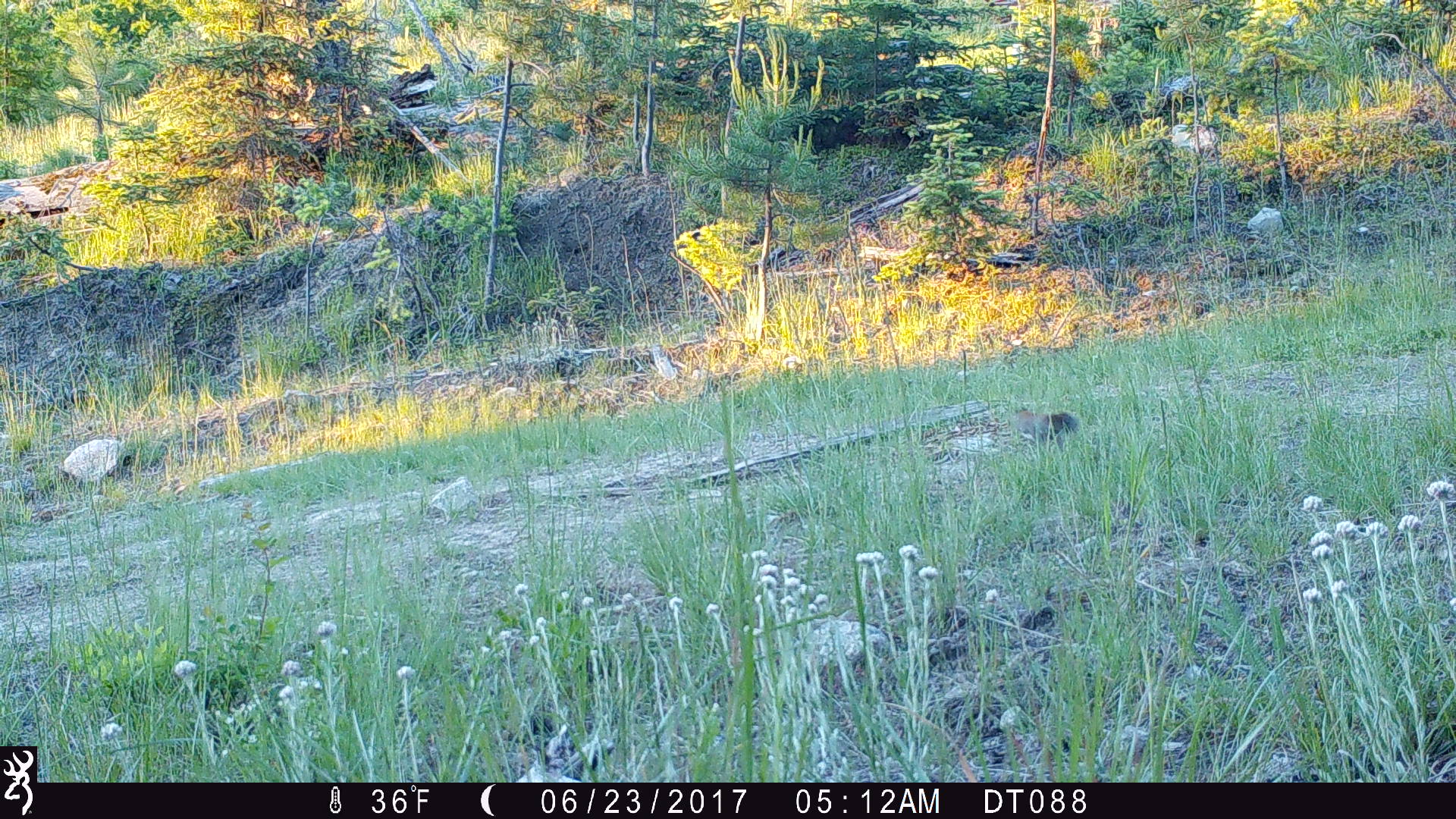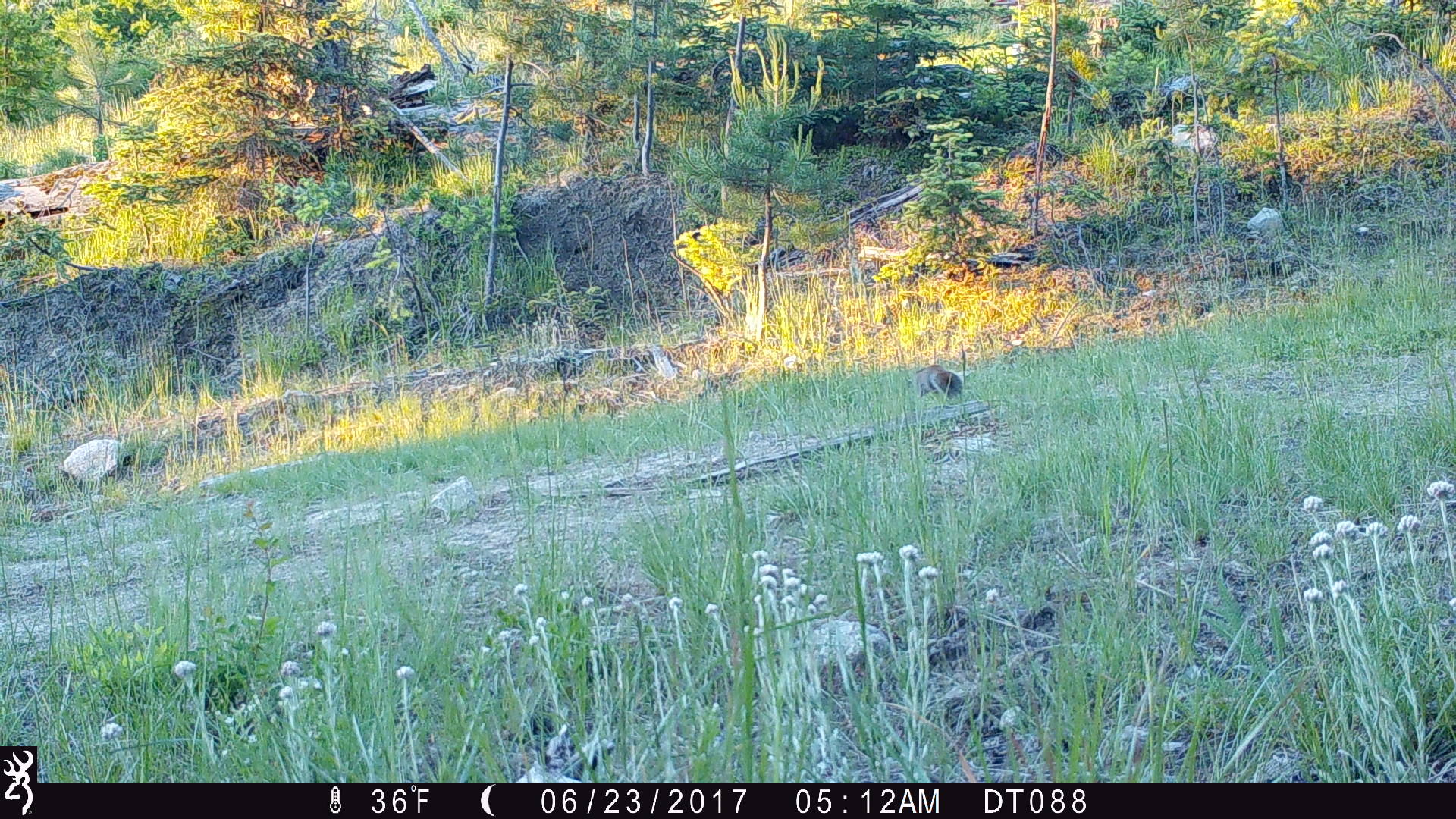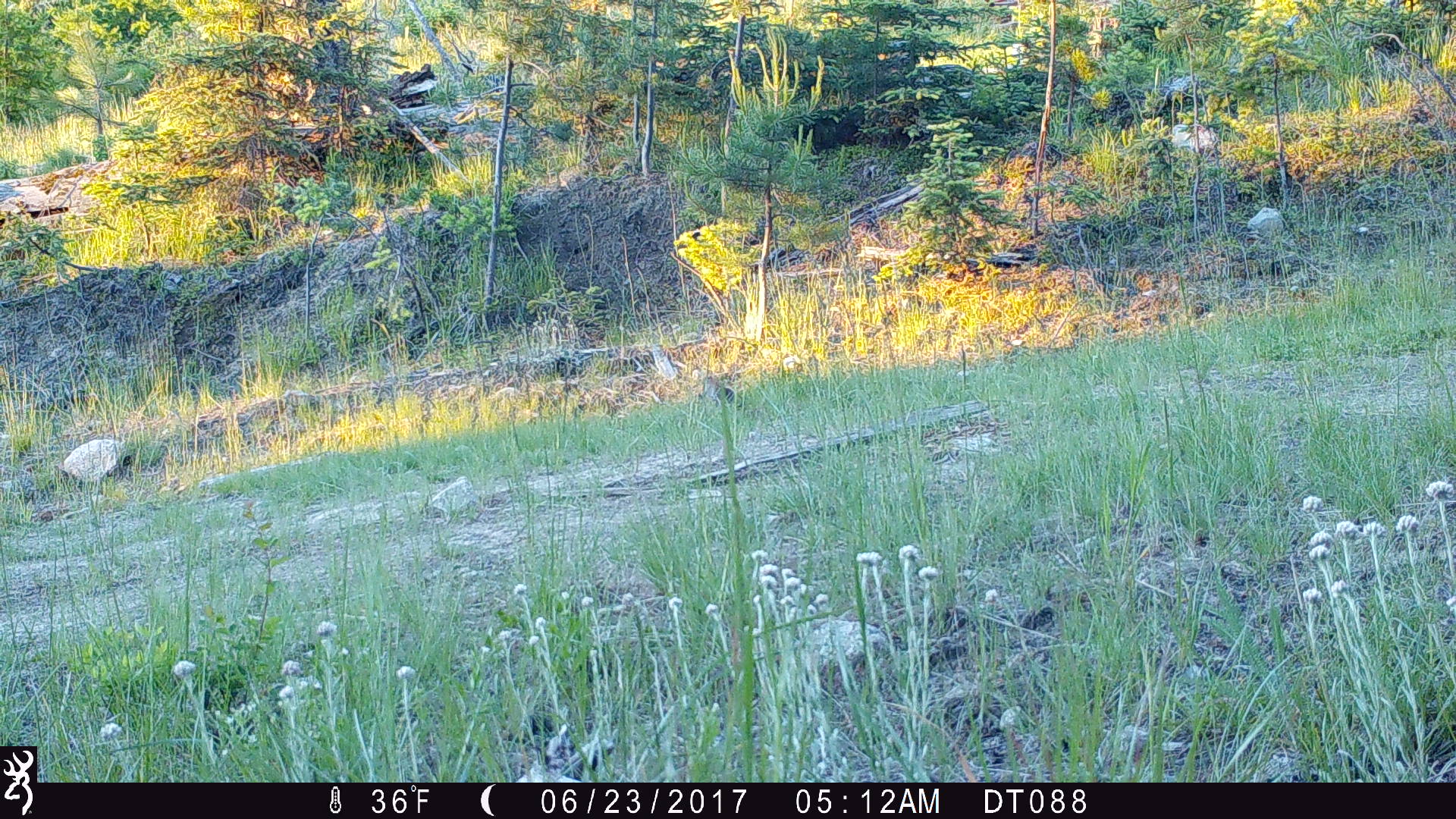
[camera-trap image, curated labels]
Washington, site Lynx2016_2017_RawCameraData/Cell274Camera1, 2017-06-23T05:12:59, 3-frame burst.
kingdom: Animalia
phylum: Chordata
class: Mammalia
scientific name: Mammalia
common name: small mammal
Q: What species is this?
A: Small mammal (Mammalia).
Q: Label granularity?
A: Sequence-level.